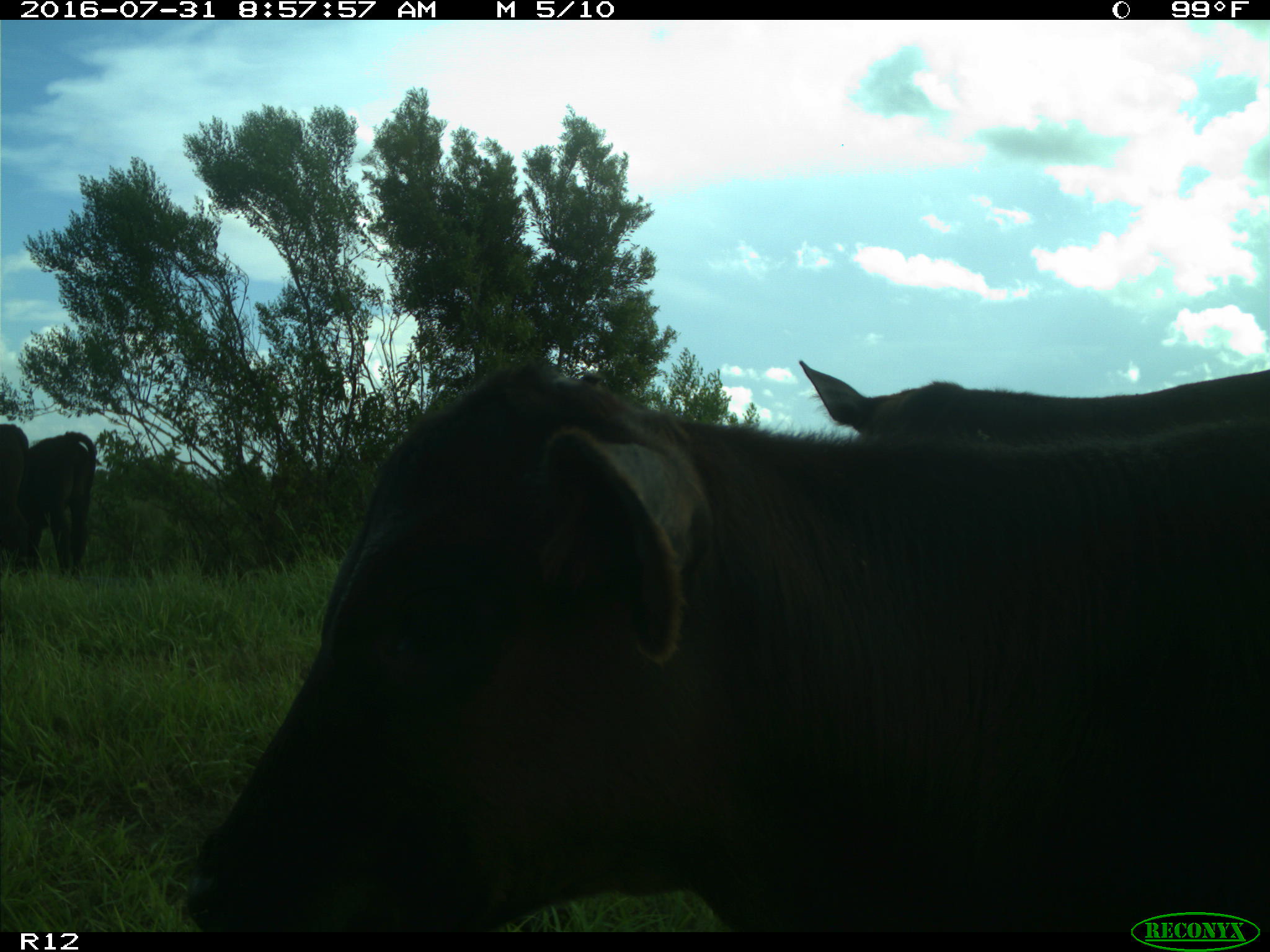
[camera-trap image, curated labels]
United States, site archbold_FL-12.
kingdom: Animalia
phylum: Chordata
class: Mammalia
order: Artiodactyla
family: Bovidae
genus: Bos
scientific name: Bos taurus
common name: domestic cow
Bos taurus (domestic cow).